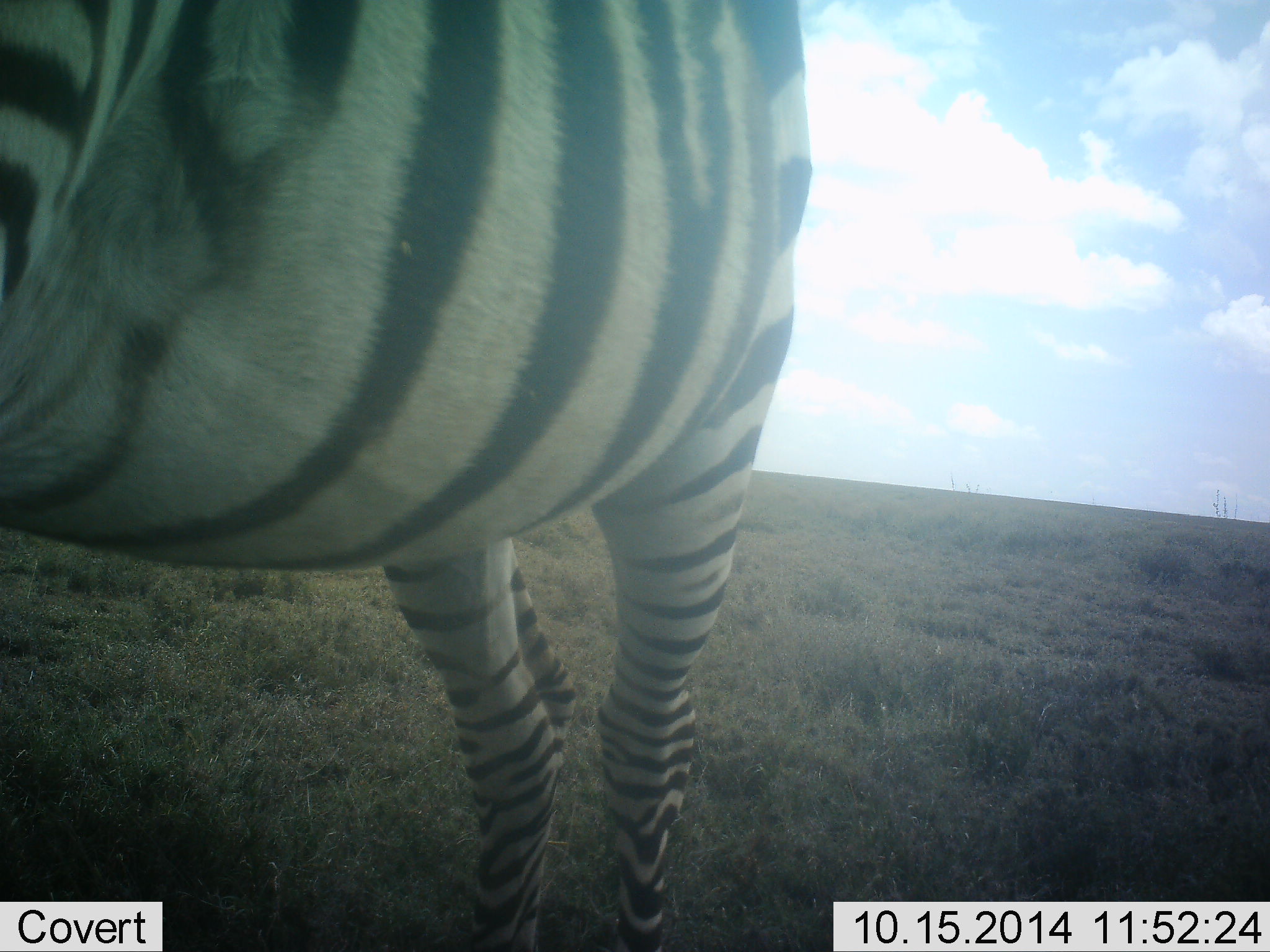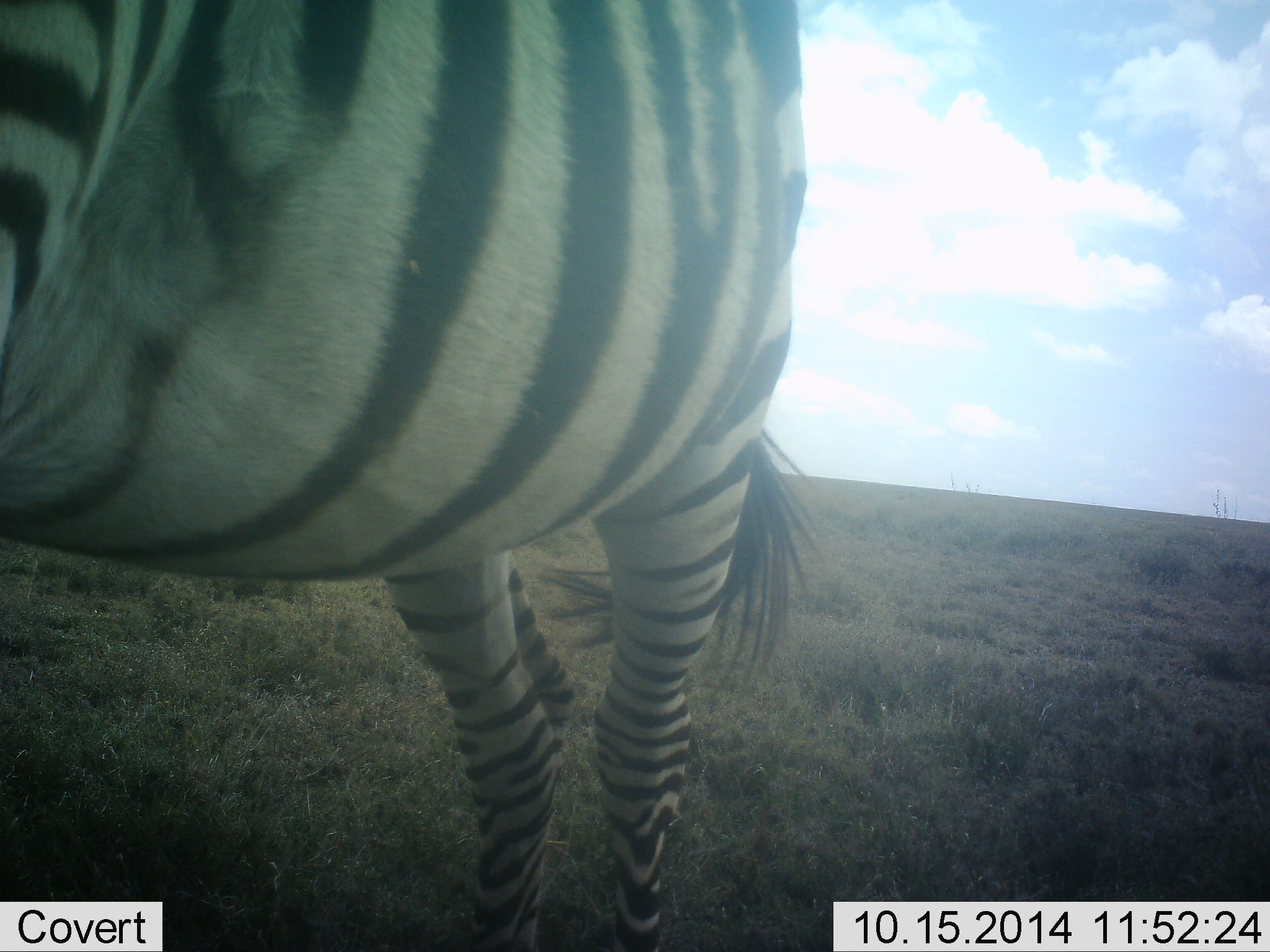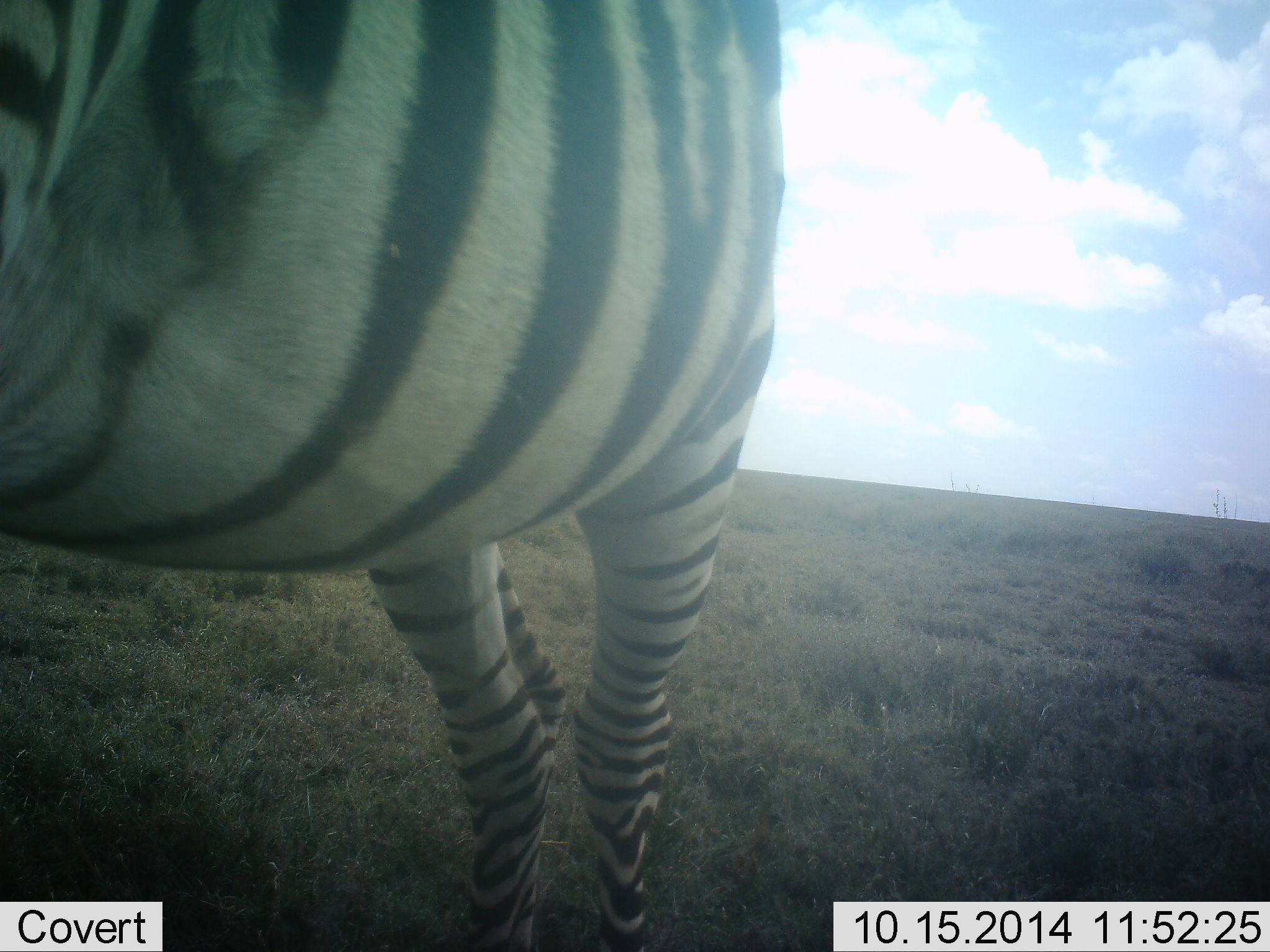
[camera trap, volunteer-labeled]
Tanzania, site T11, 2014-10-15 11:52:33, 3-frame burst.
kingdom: Animalia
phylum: Chordata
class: Mammalia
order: Perissodactyla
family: Equidae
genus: Equus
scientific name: Equus quagga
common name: plains zebra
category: zebra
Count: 1.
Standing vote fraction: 70%.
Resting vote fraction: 10%.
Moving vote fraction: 20%.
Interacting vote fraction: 0%.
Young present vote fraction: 0%.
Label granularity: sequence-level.